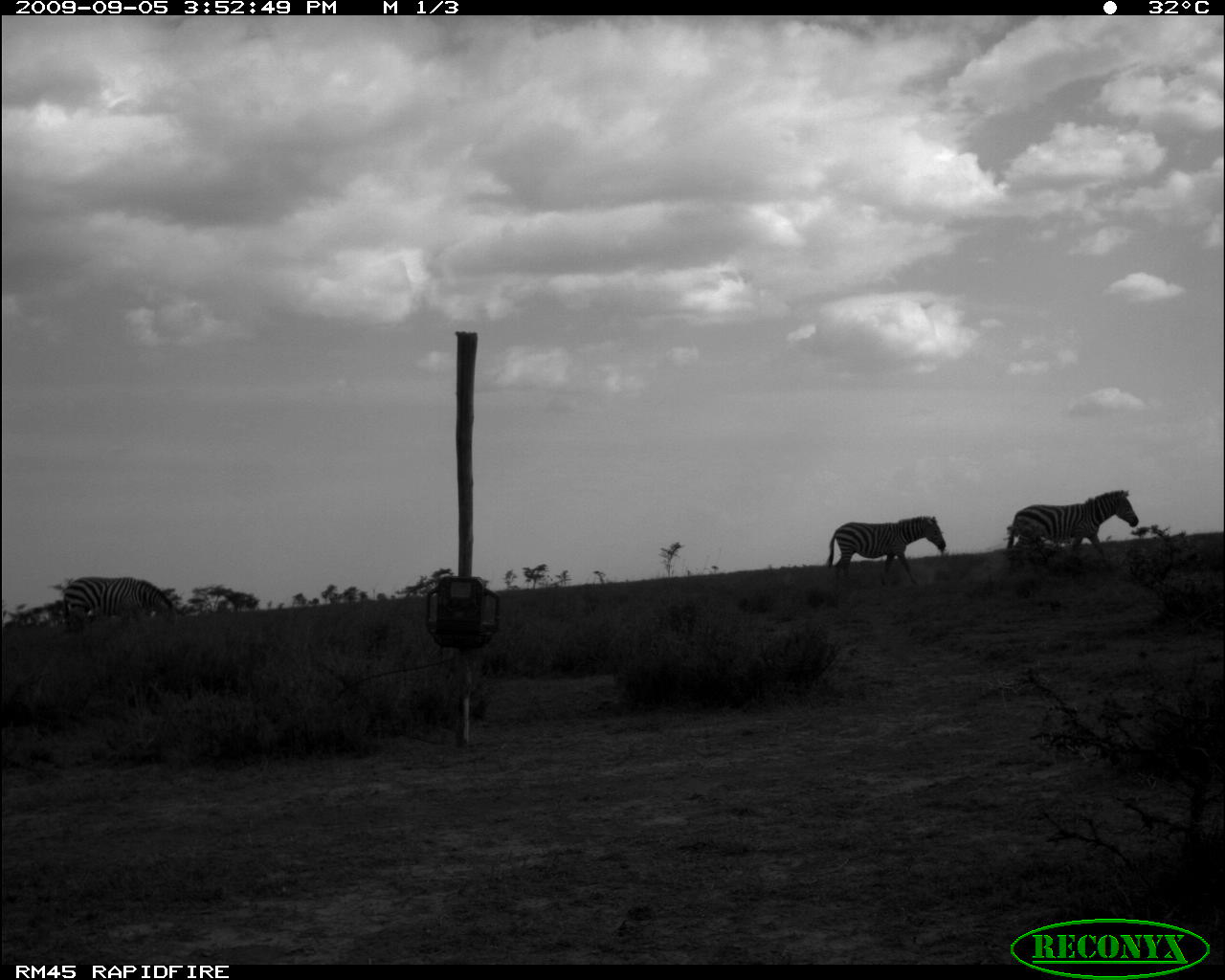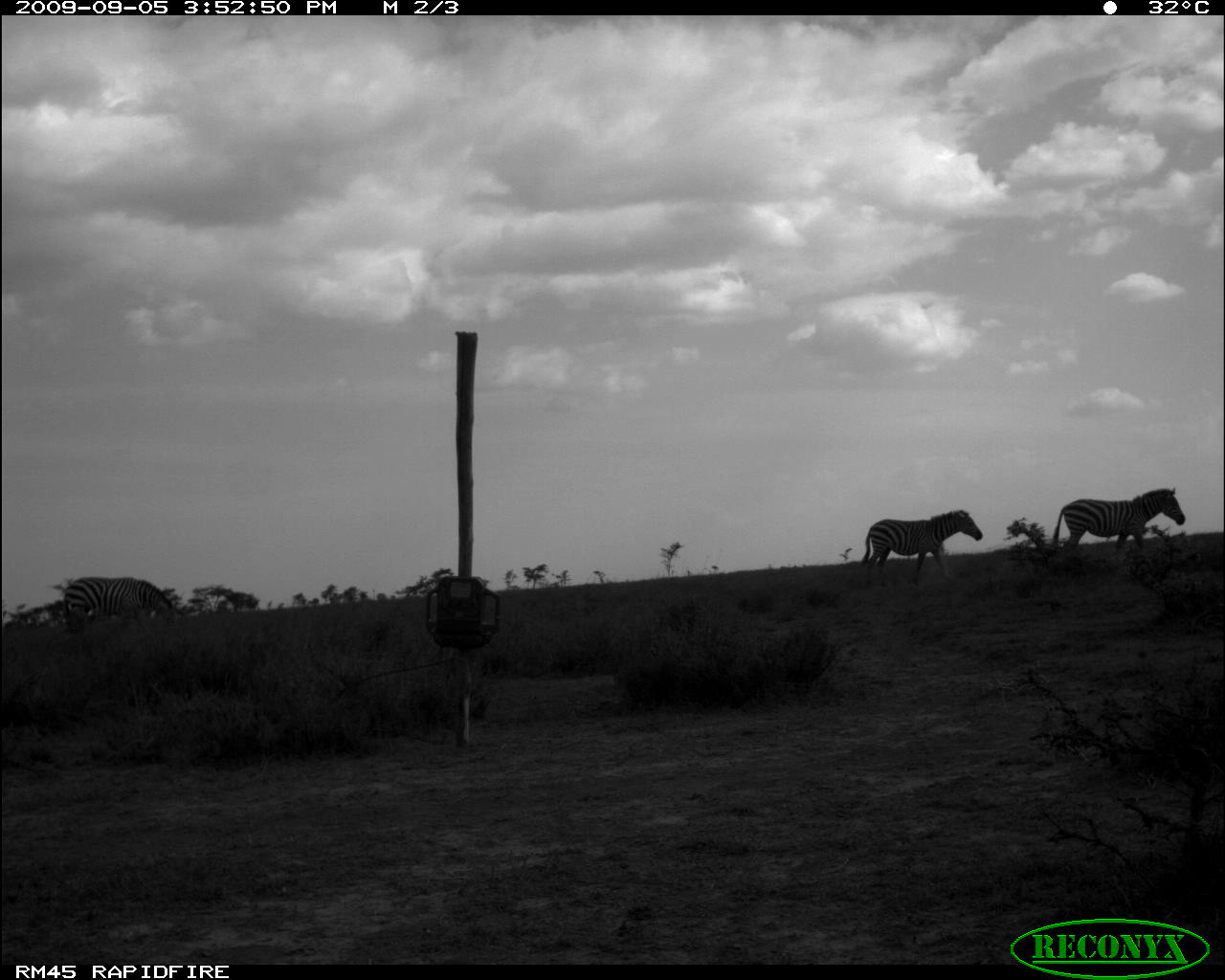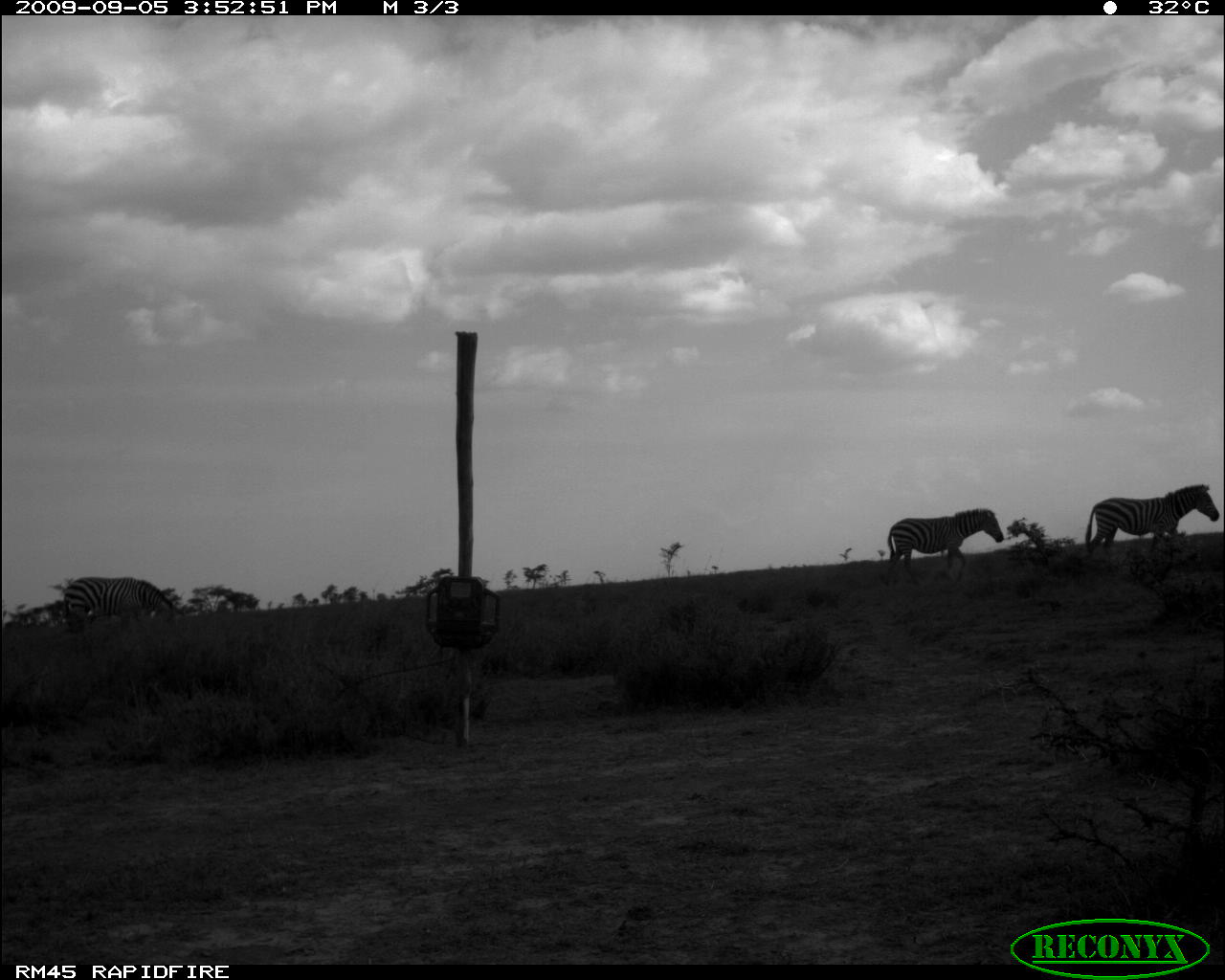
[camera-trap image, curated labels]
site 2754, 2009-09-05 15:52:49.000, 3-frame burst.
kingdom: Animalia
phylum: Chordata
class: Mammalia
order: Perissodactyla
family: Equidae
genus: Equus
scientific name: Equus quagga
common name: plains zebra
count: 3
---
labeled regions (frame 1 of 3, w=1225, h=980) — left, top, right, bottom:
equus quagga: 1004, 487, 1139, 575; 822, 513, 948, 589; 60, 573, 182, 633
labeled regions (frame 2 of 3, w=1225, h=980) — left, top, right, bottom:
equus quagga: 1050, 484, 1186, 568; 858, 508, 983, 582; 60, 573, 182, 633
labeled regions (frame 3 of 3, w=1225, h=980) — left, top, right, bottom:
equus quagga: 1085, 484, 1219, 561; 882, 507, 1004, 585; 60, 576, 183, 643